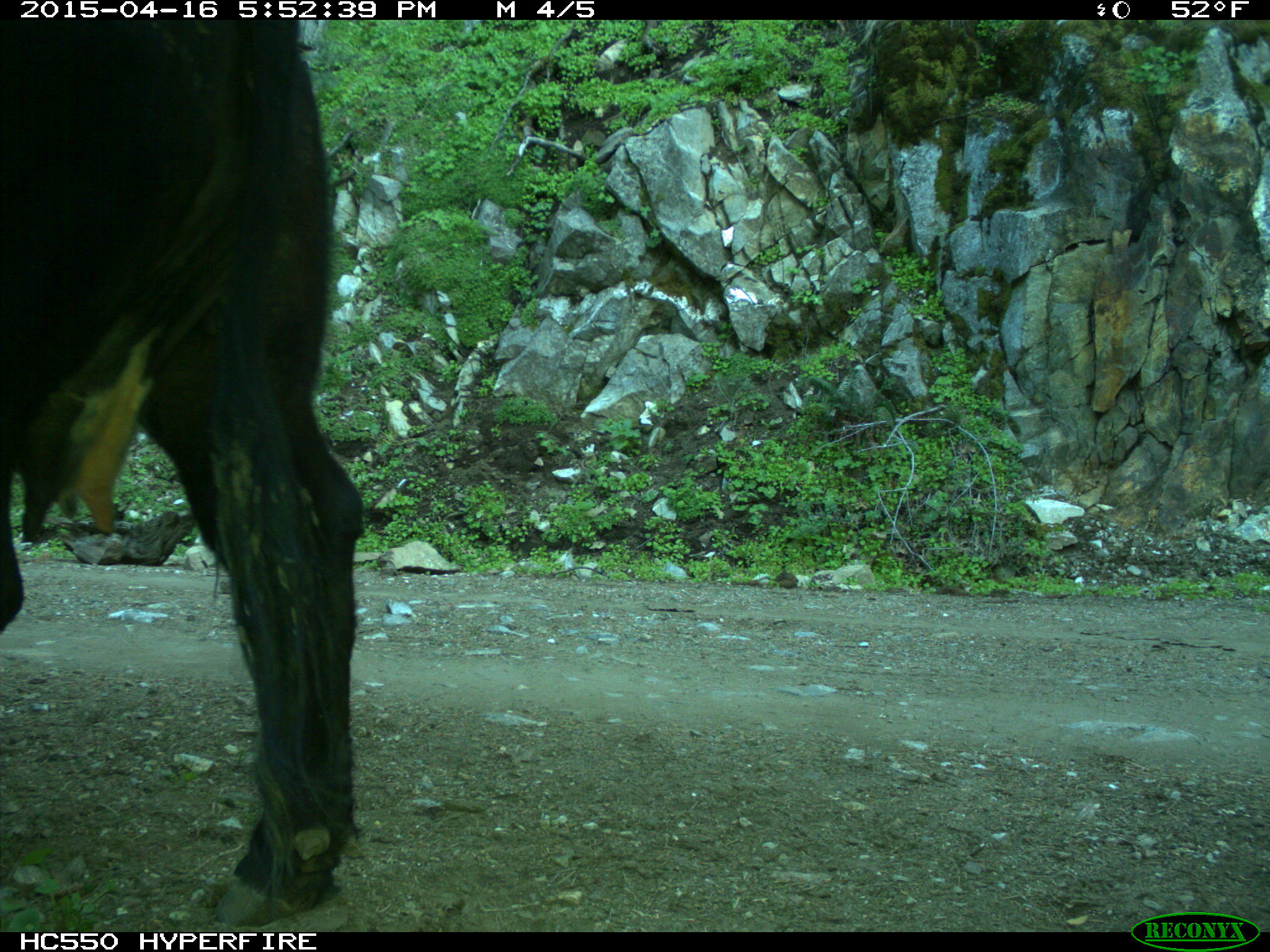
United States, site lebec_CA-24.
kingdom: Animalia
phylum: Chordata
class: Mammalia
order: Artiodactyla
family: Bovidae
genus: Bos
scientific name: Bos taurus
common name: domestic cow